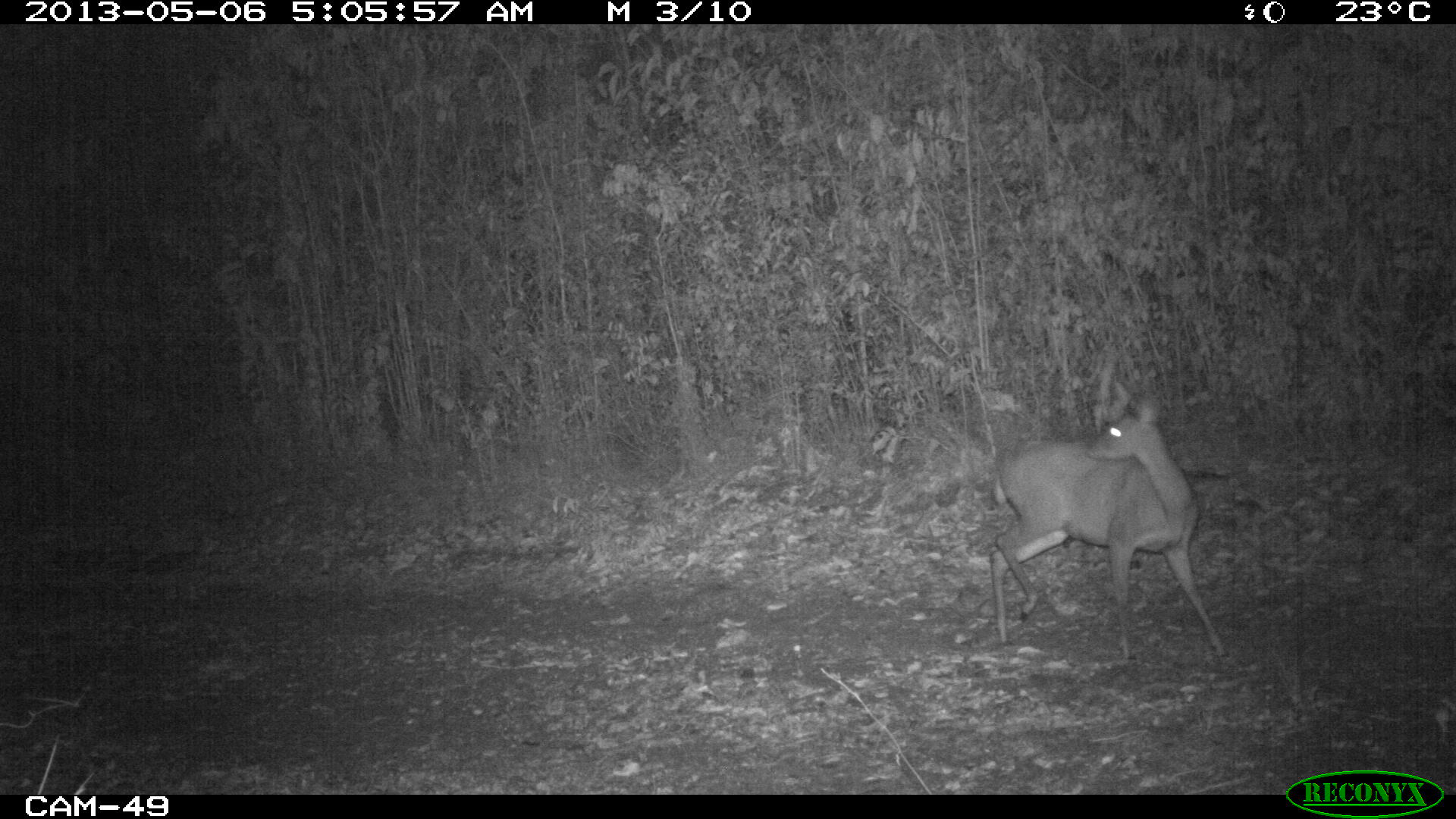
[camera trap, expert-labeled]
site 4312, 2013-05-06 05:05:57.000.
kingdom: Animalia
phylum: Chordata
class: Mammalia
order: Artiodactyla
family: Cervidae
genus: Odocoileus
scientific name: Odocoileus virginianus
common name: white-tailed deer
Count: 1.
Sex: female.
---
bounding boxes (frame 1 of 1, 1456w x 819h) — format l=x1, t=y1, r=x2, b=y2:
odocoileus virginianus: l=991, t=393, r=1227, b=660